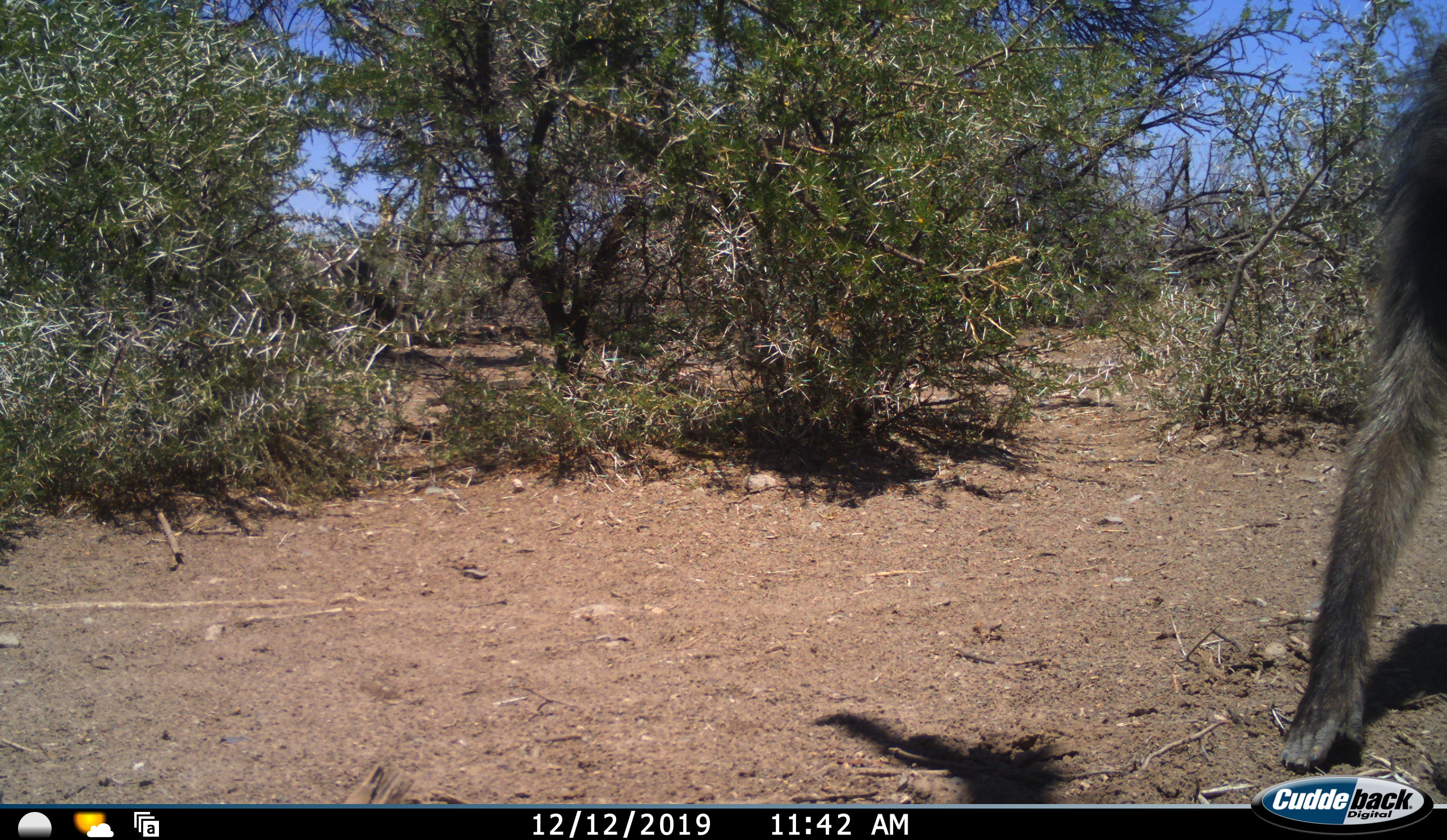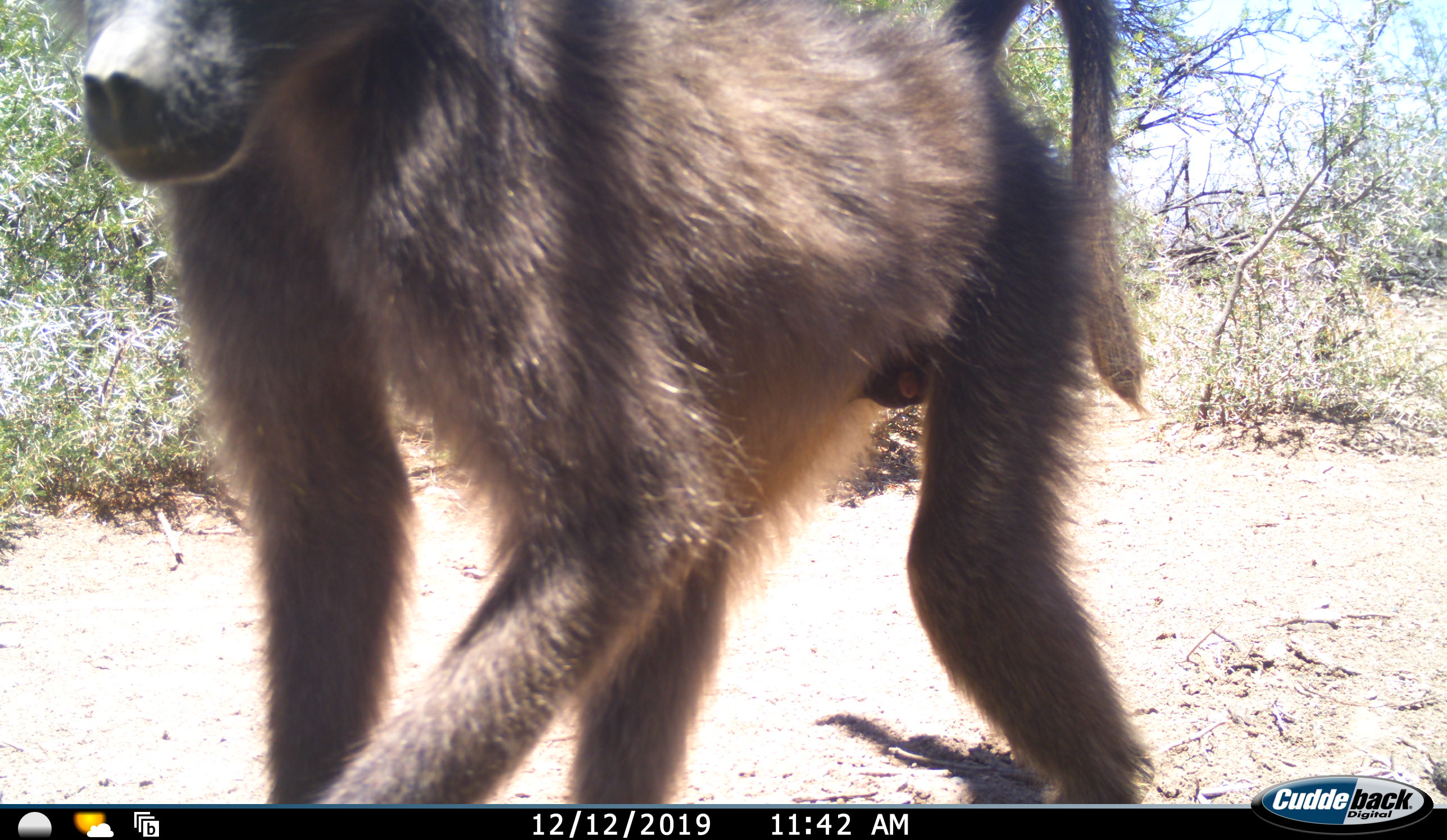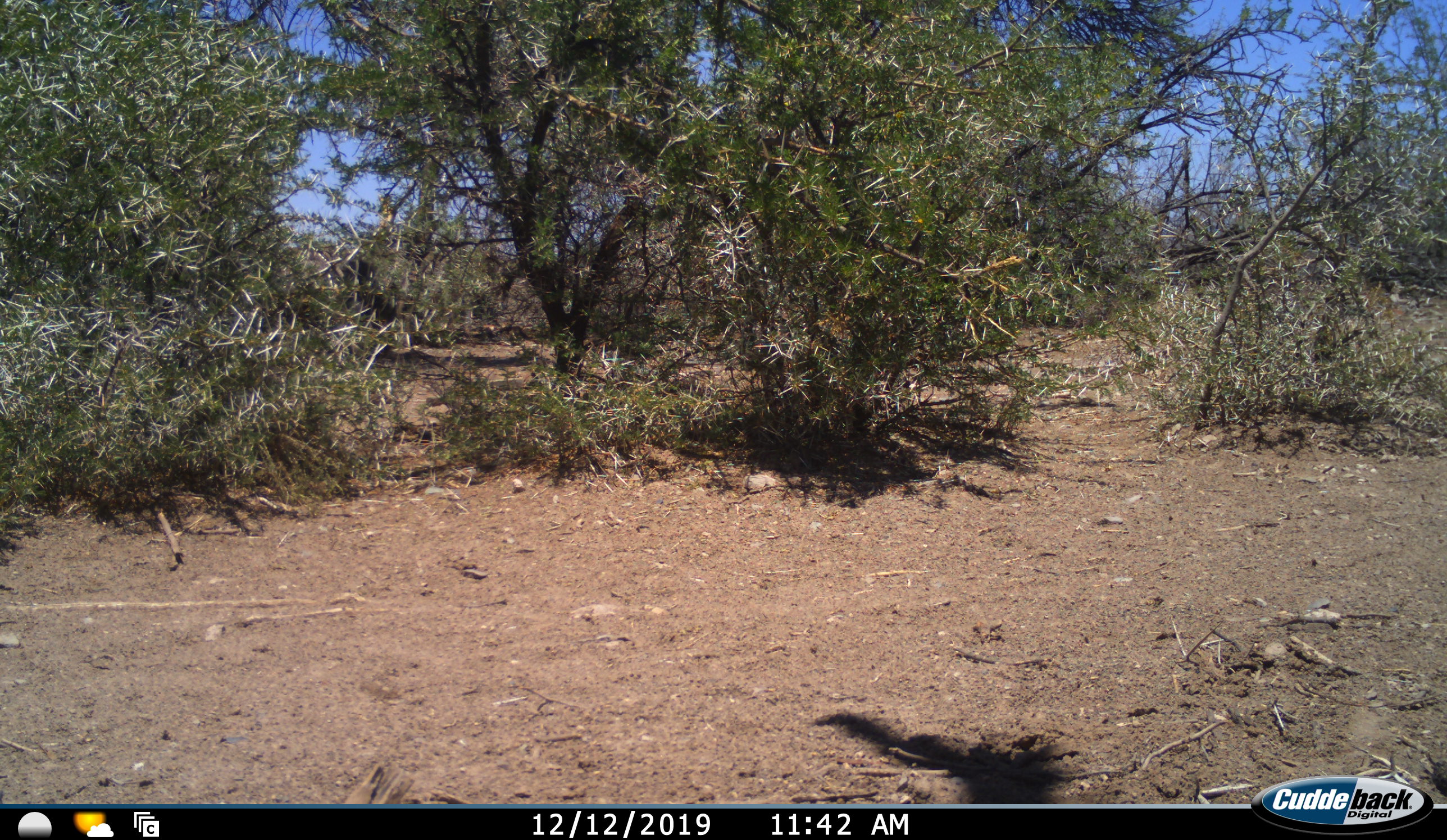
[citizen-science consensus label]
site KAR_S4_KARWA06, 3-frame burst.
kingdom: Animalia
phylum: Chordata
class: Mammalia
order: Primates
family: Cercopithecidae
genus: Papio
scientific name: Papio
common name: baboon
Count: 1.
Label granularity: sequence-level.